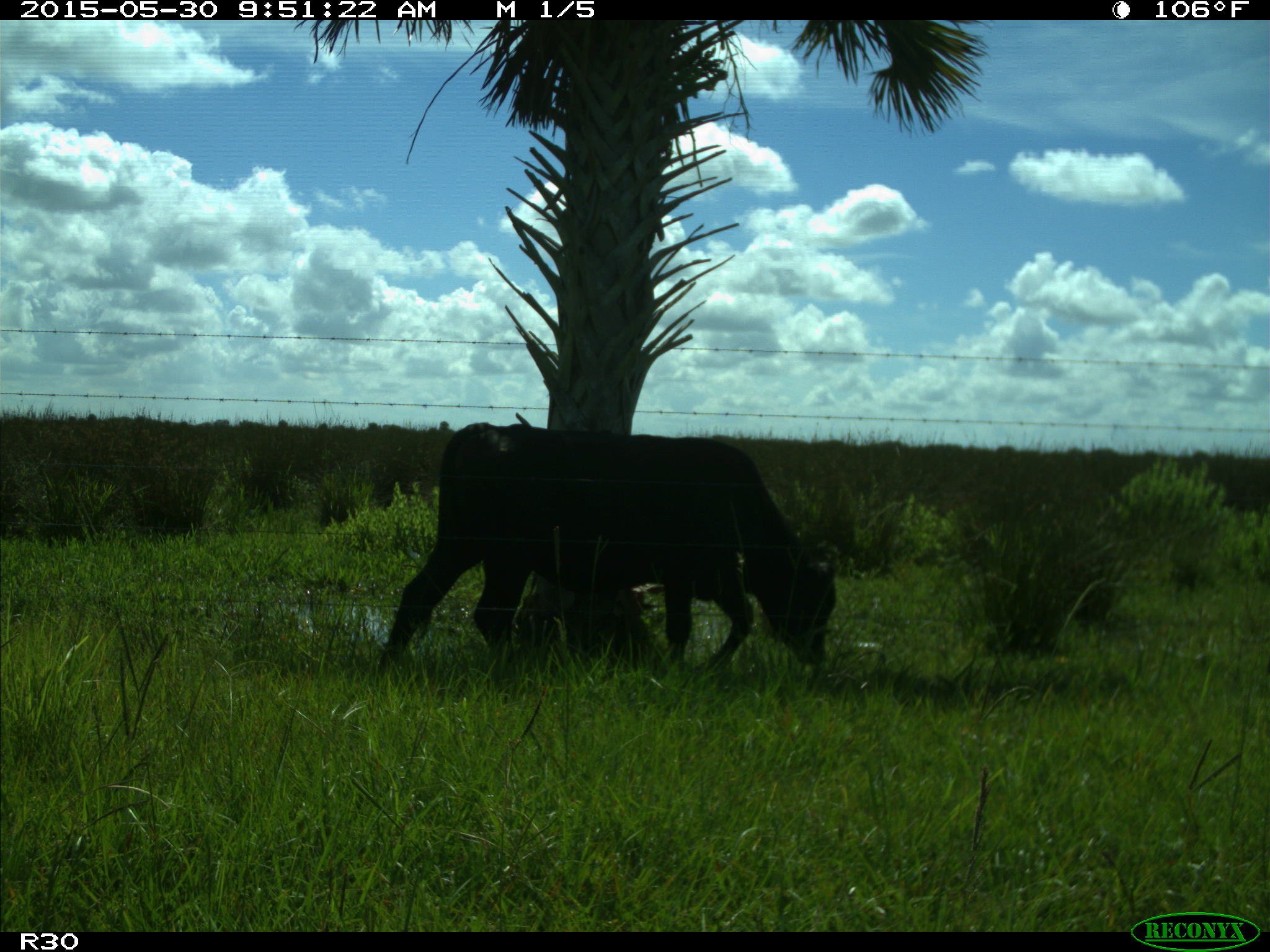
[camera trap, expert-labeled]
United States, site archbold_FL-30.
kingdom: Animalia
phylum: Chordata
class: Mammalia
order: Artiodactyla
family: Bovidae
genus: Bos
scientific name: Bos taurus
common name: domestic cow